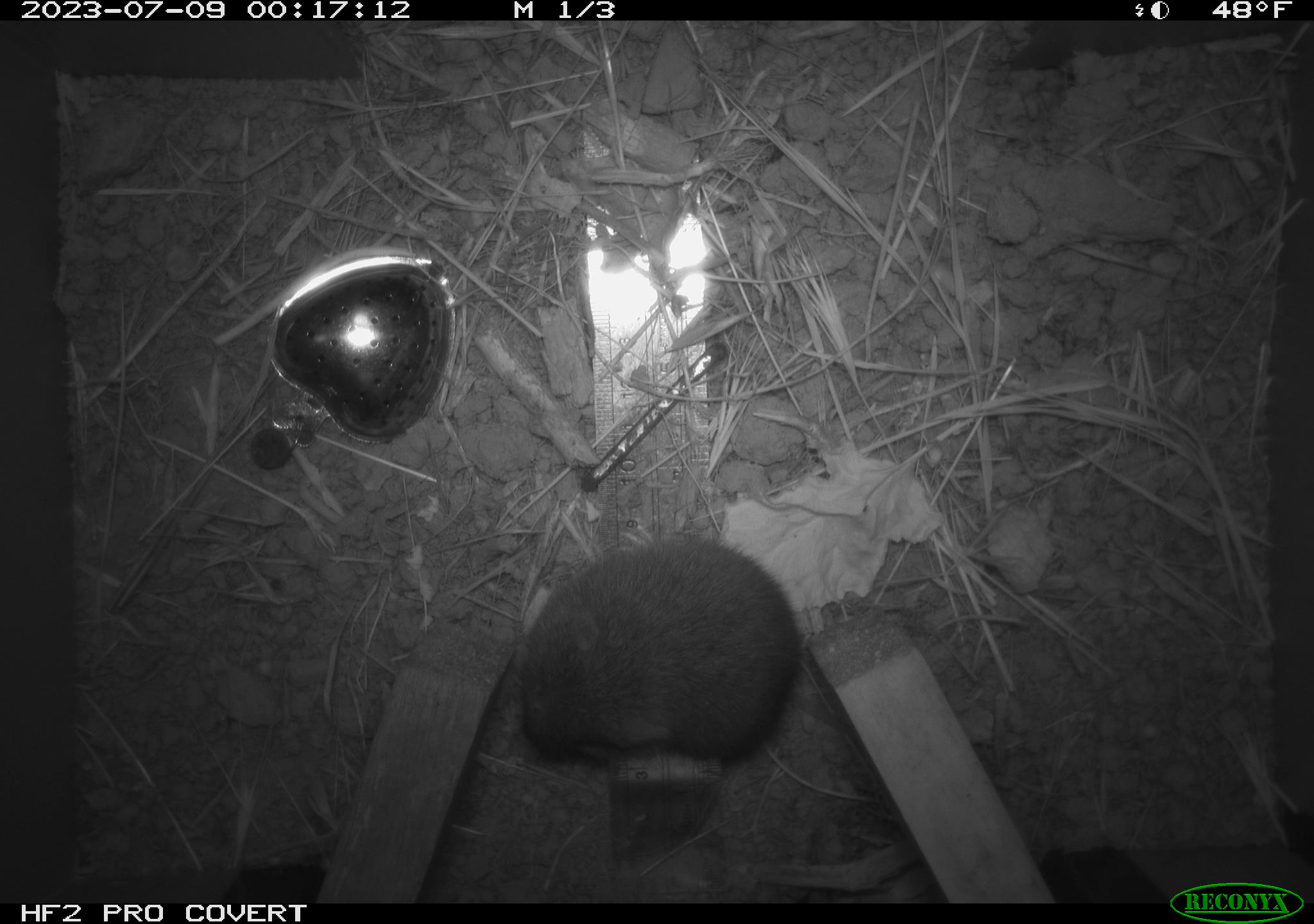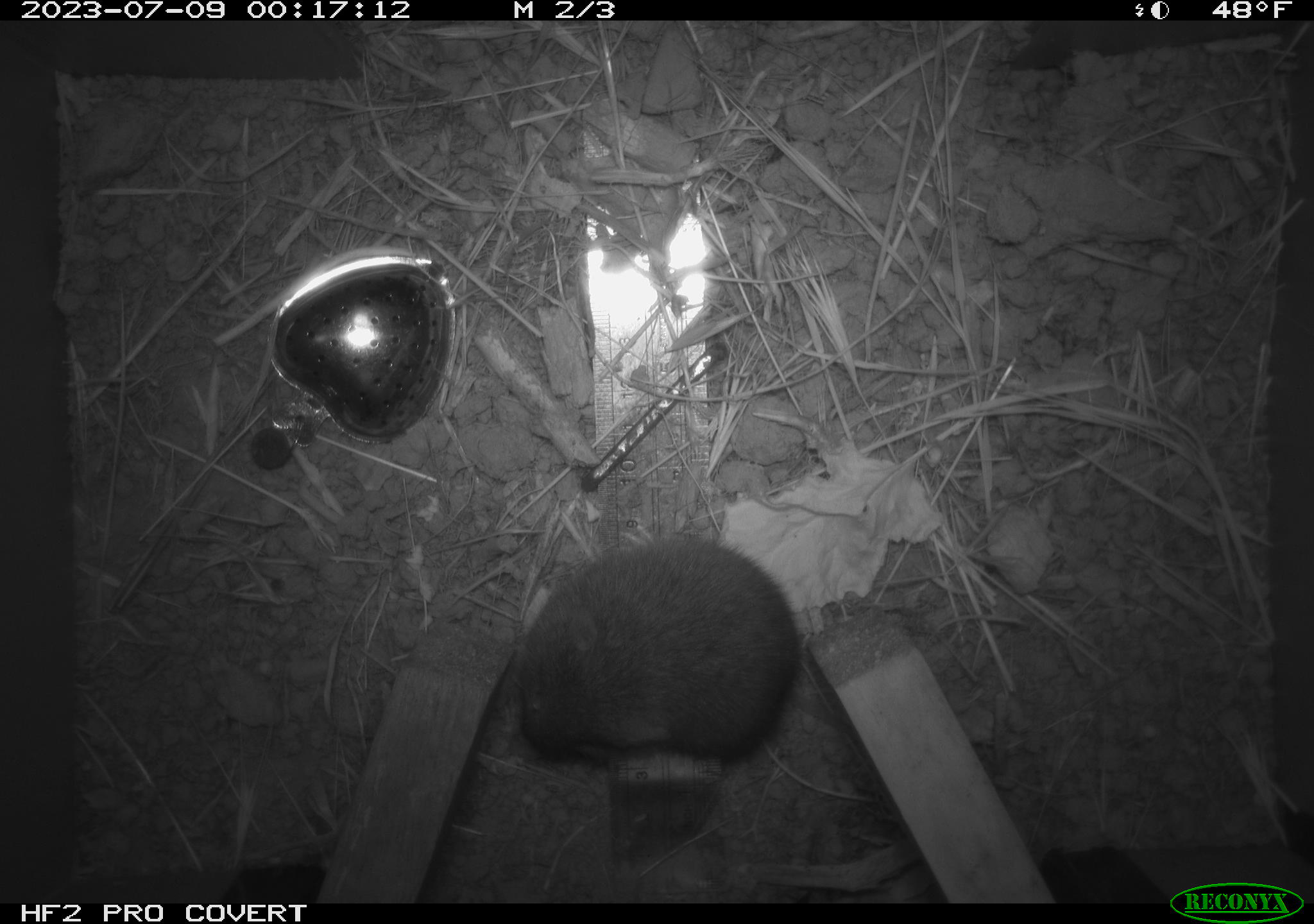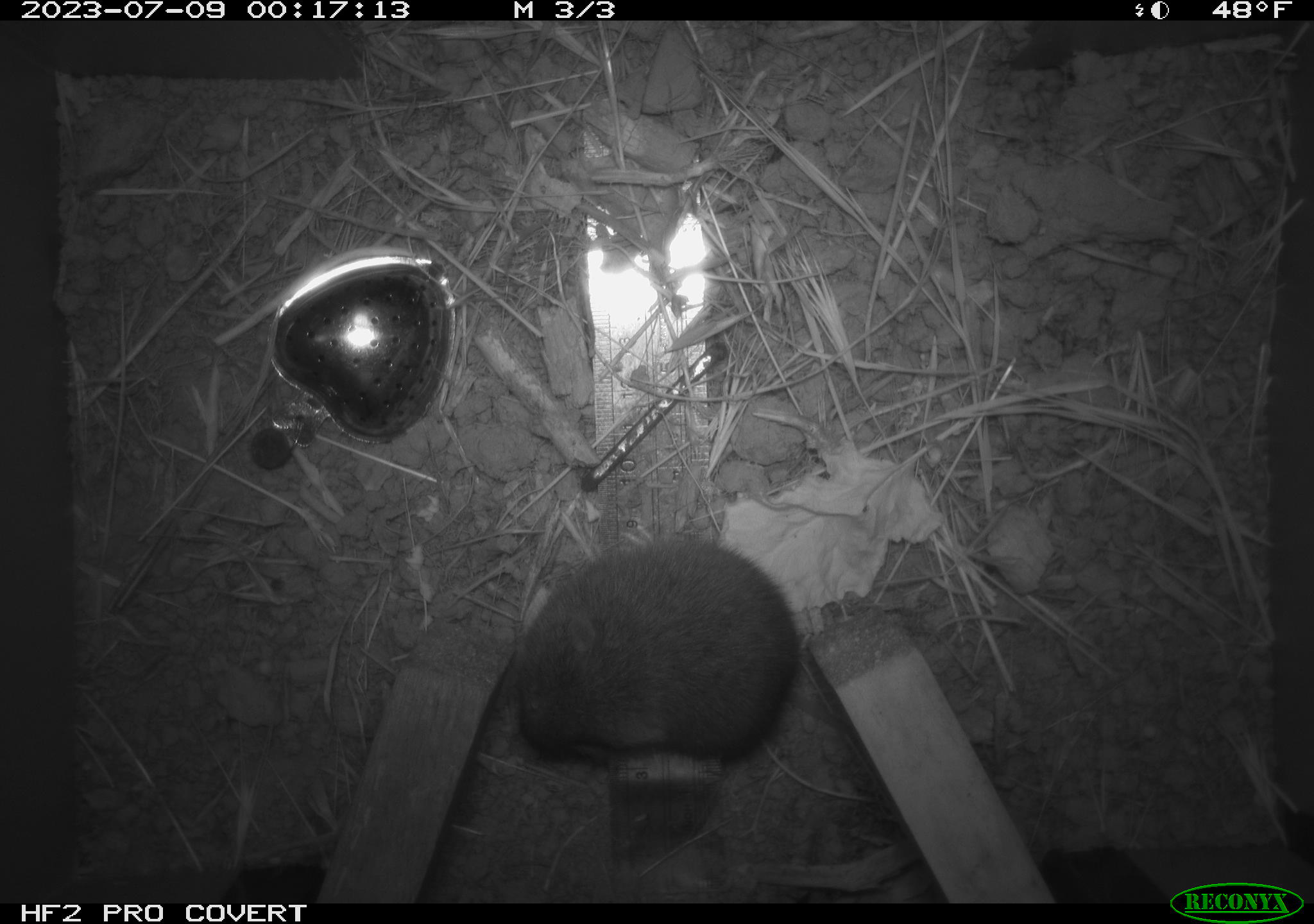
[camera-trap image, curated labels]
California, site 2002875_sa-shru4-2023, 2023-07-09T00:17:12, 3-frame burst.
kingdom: Animalia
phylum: Chordata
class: Mammalia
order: Rodentia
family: Cricetidae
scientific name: Arvicolinae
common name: voles, lemmings, and muskrats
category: arvicolinae subfamily